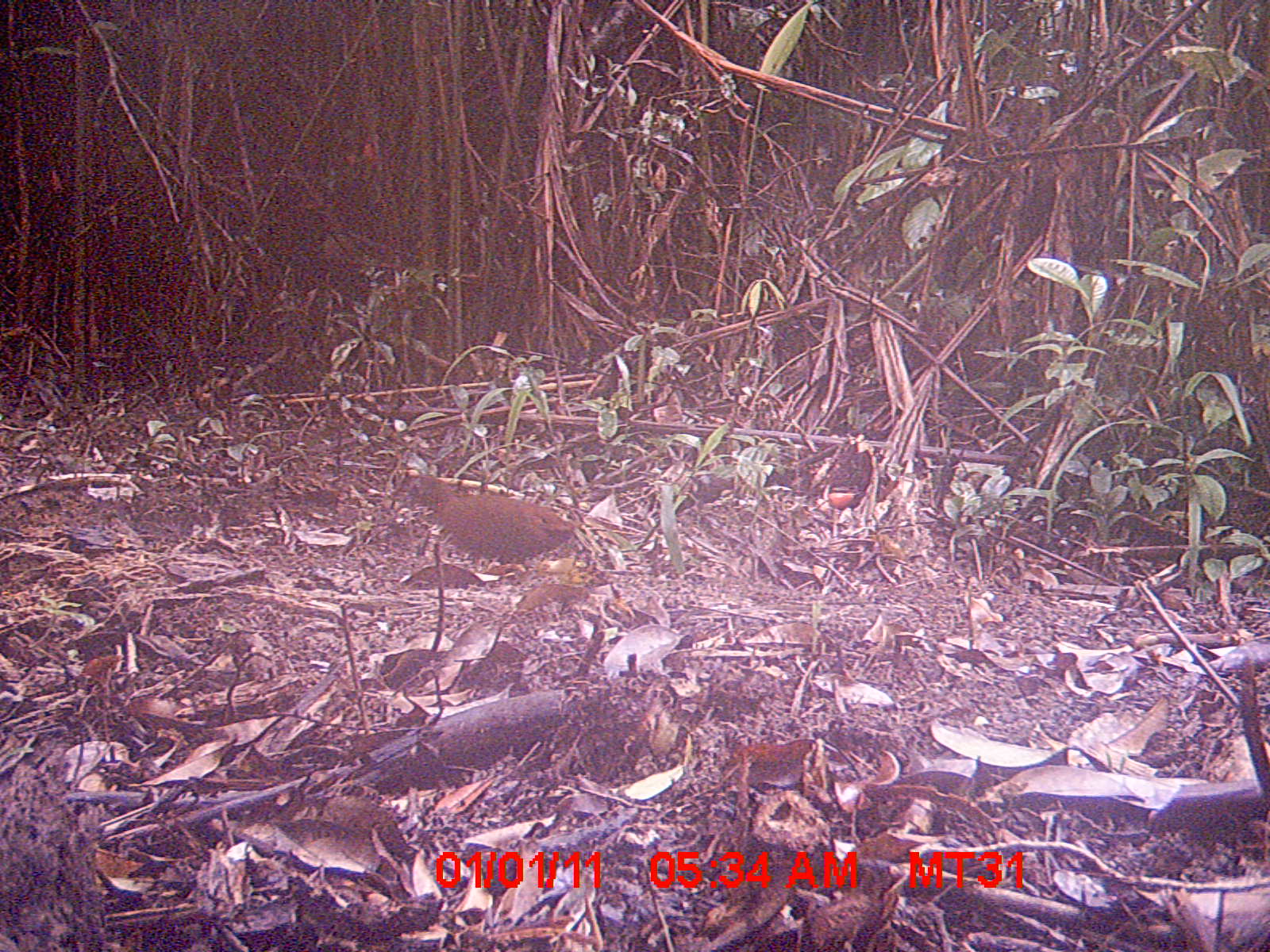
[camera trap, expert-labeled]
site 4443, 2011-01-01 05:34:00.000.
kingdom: Animalia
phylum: Chordata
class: Aves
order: Gruiformes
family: Sarothruridae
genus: Mentocrex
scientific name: Mentocrex kioloides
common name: madagascar wood rail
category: canirallus kioloides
Canirallus kioloides (madagascar wood rail) (Mentocrex kioloides), count 2.